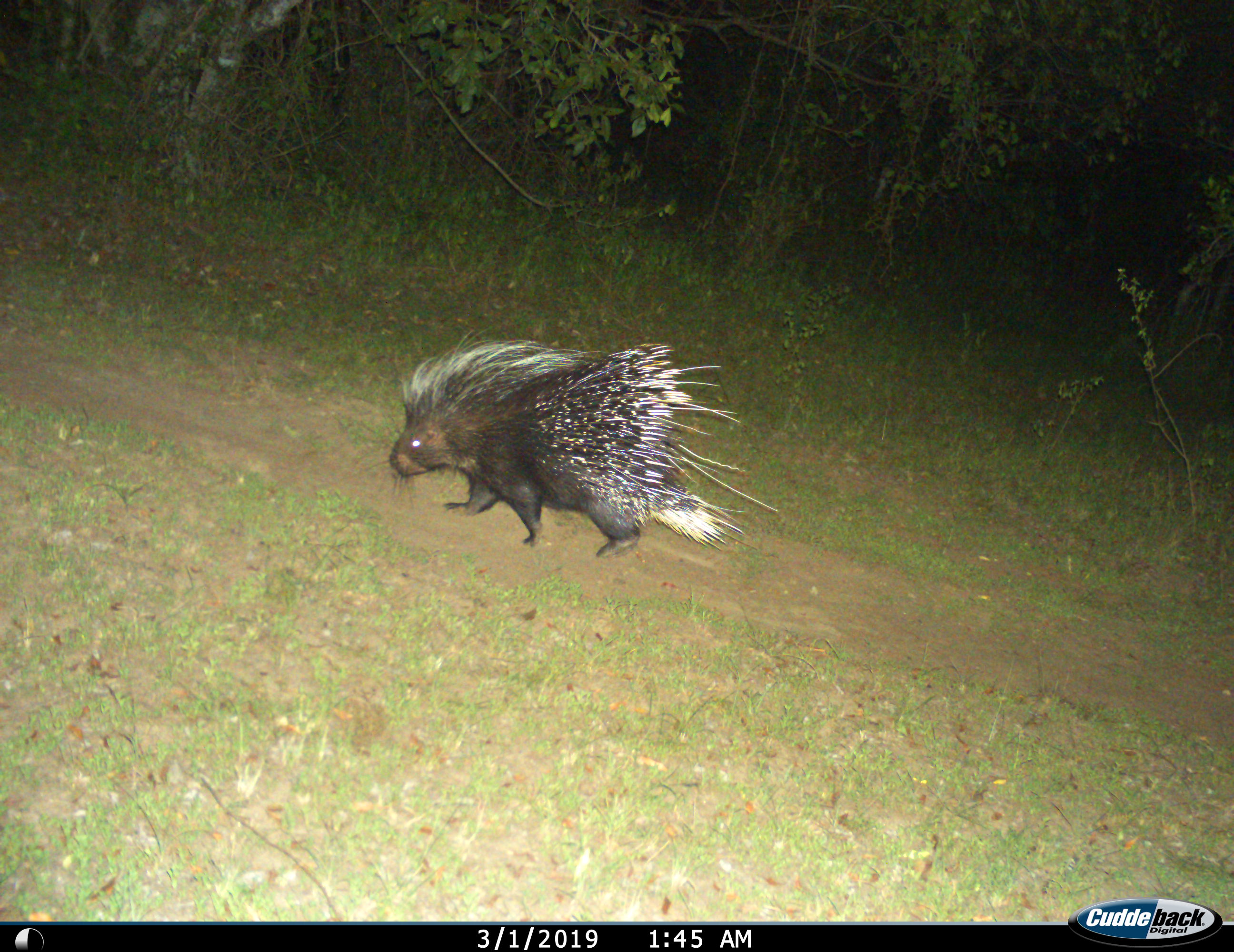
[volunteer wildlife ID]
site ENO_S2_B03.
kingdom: Animalia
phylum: Chordata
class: Mammalia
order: Rodentia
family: Hystricidae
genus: Hystrix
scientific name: Hystrix cristata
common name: crested porcupine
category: porcupine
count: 1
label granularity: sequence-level